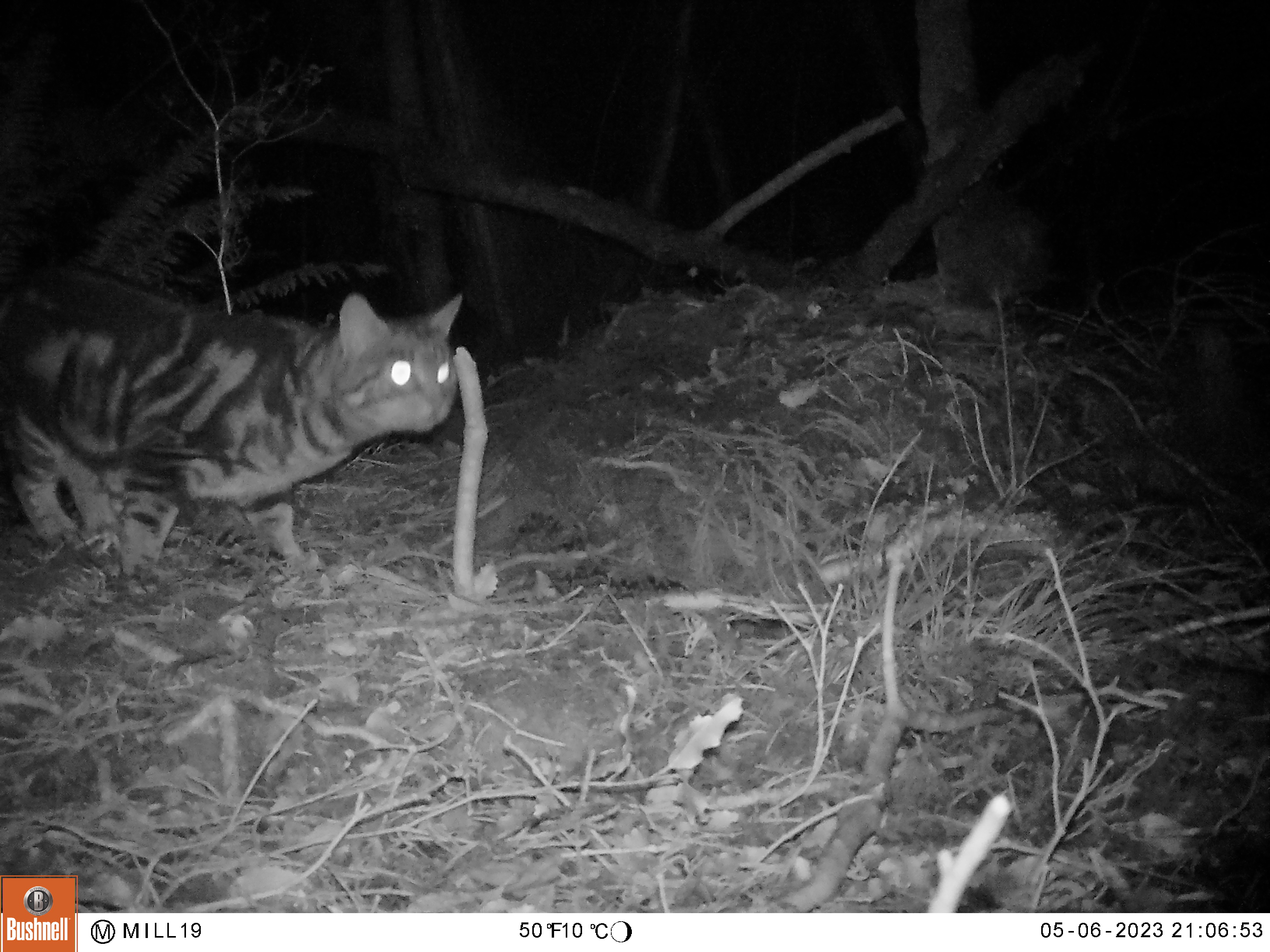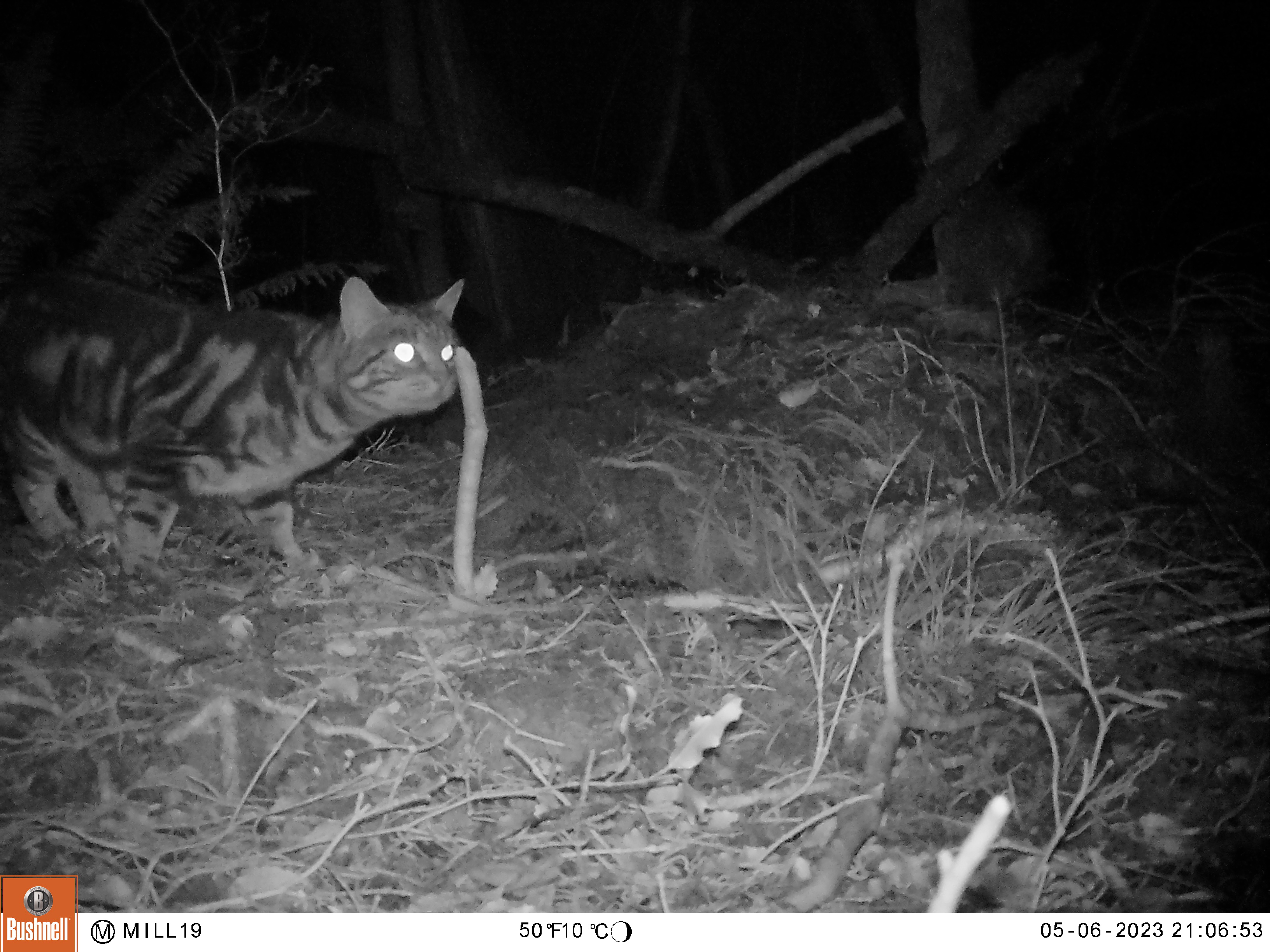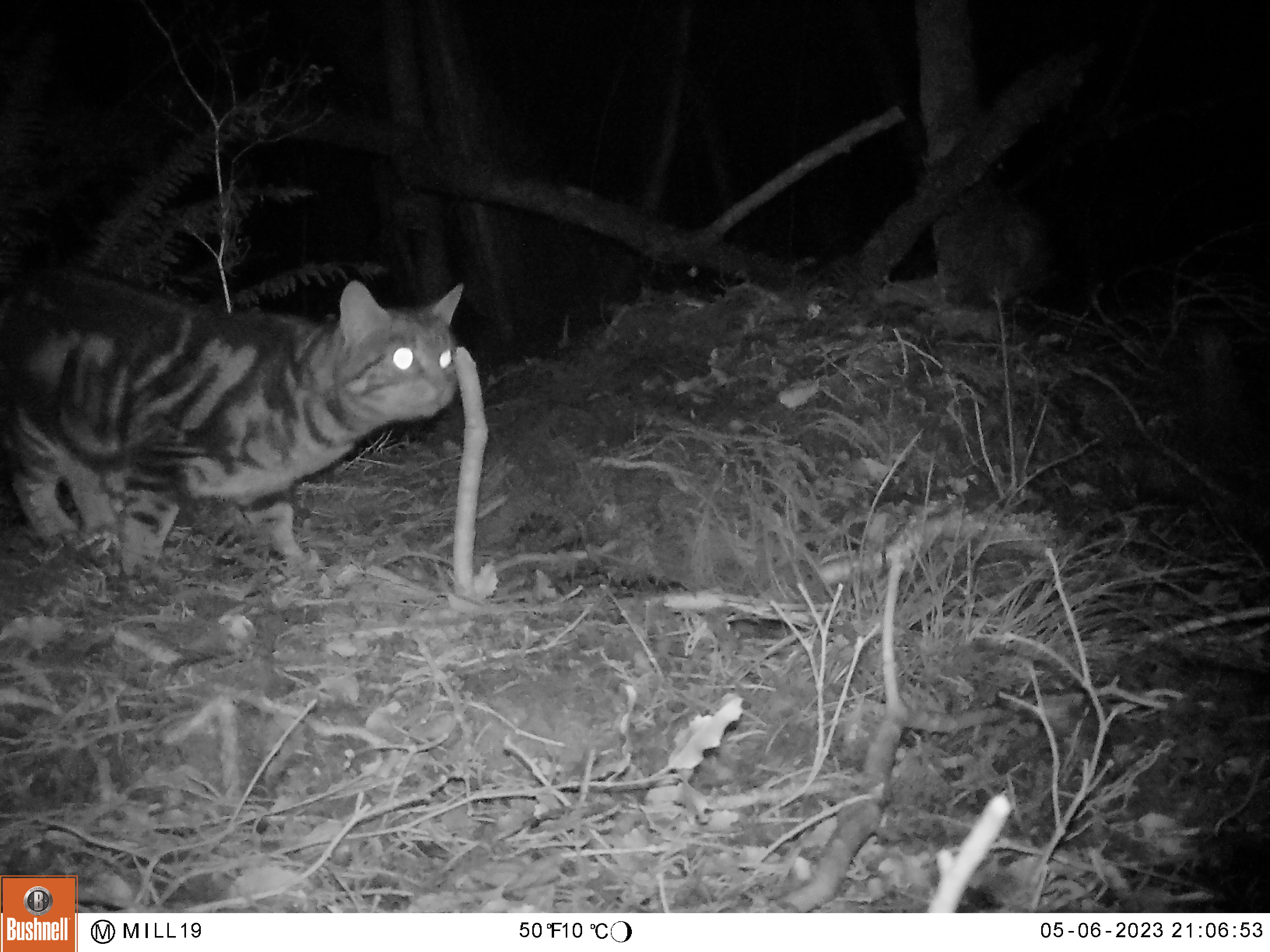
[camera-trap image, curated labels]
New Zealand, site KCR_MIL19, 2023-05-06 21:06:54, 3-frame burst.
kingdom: Animalia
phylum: Chordata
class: Mammalia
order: Carnivora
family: Felidae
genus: Felis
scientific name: Felis catus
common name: domestic cat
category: cat